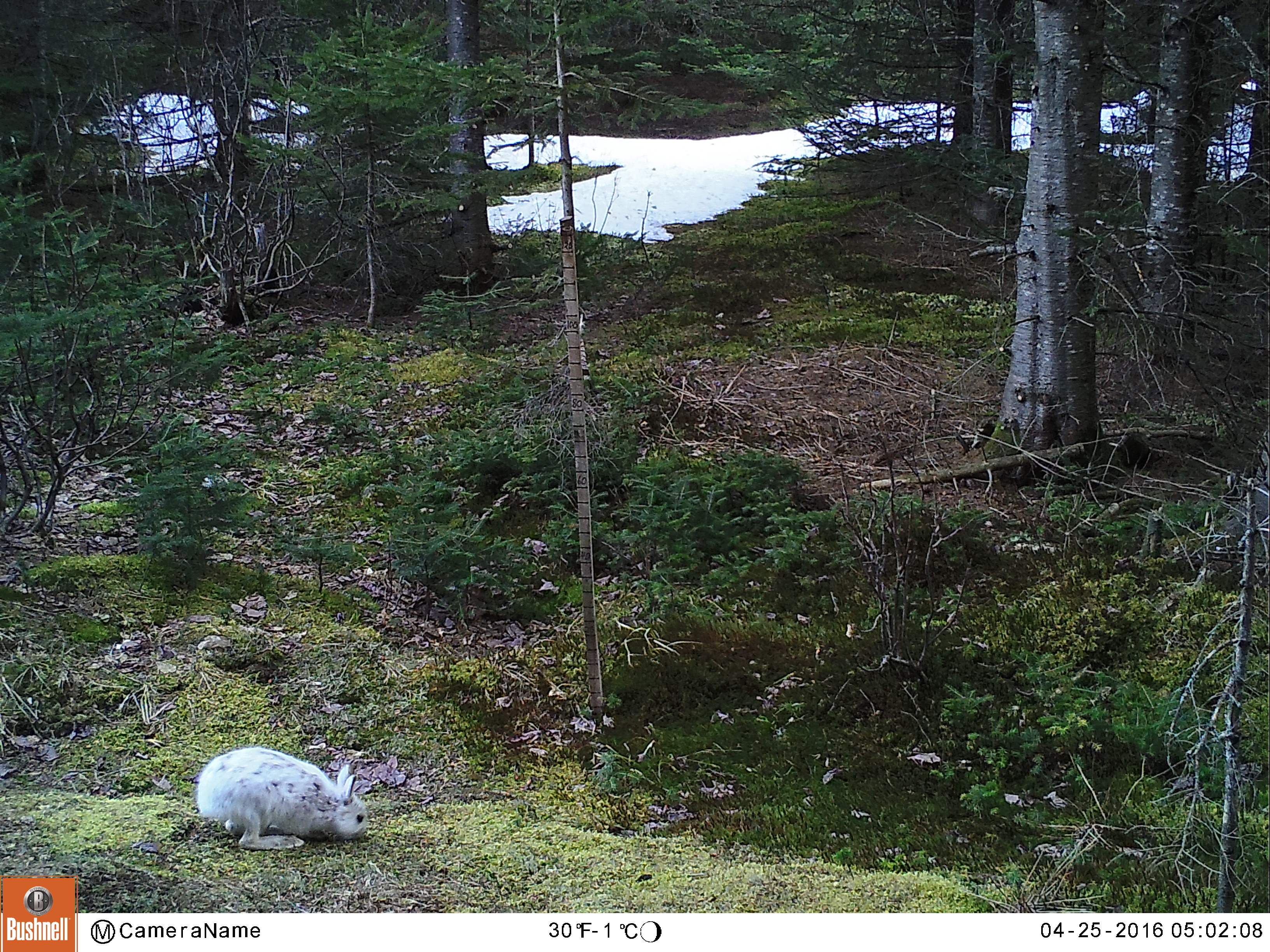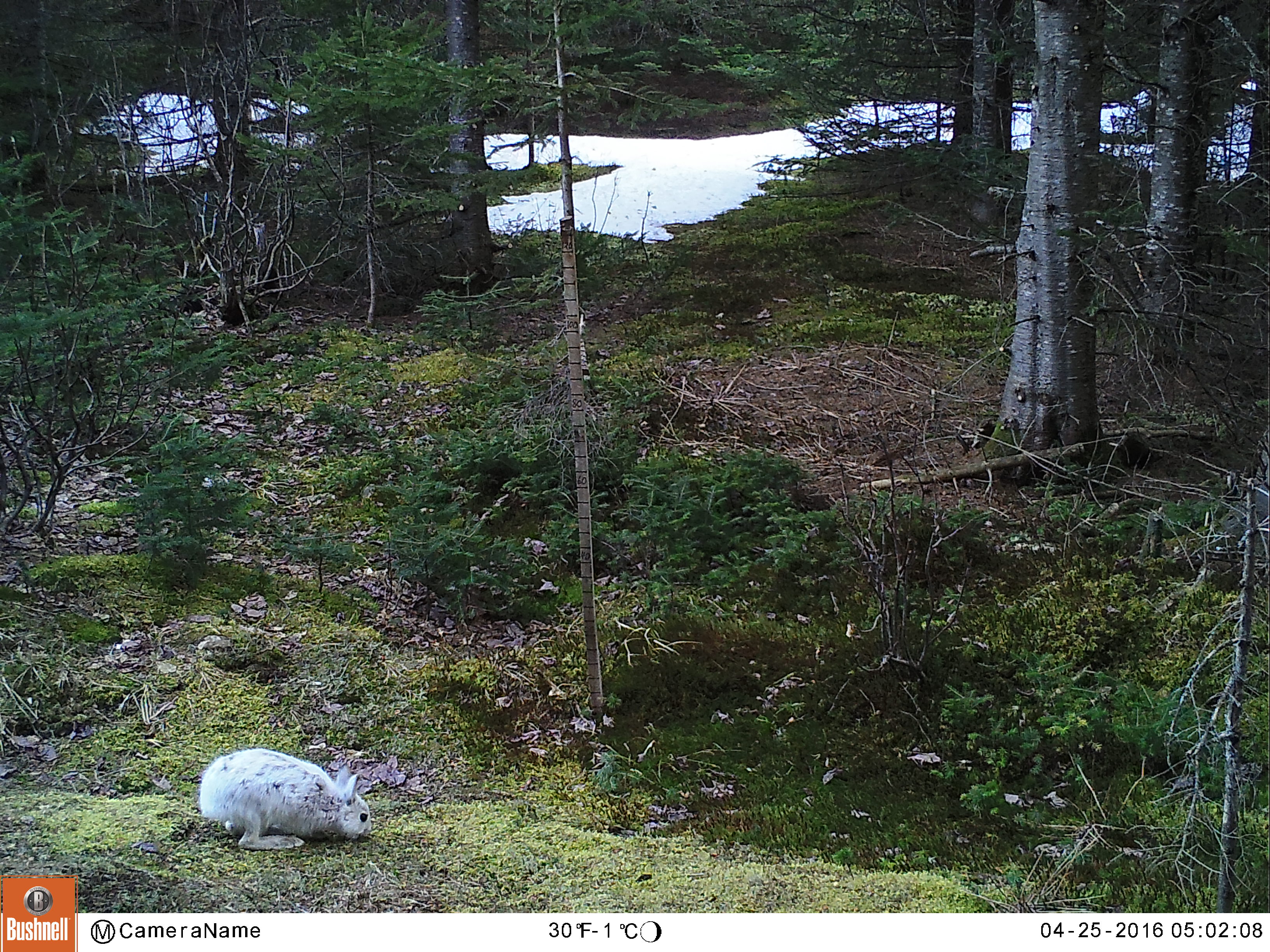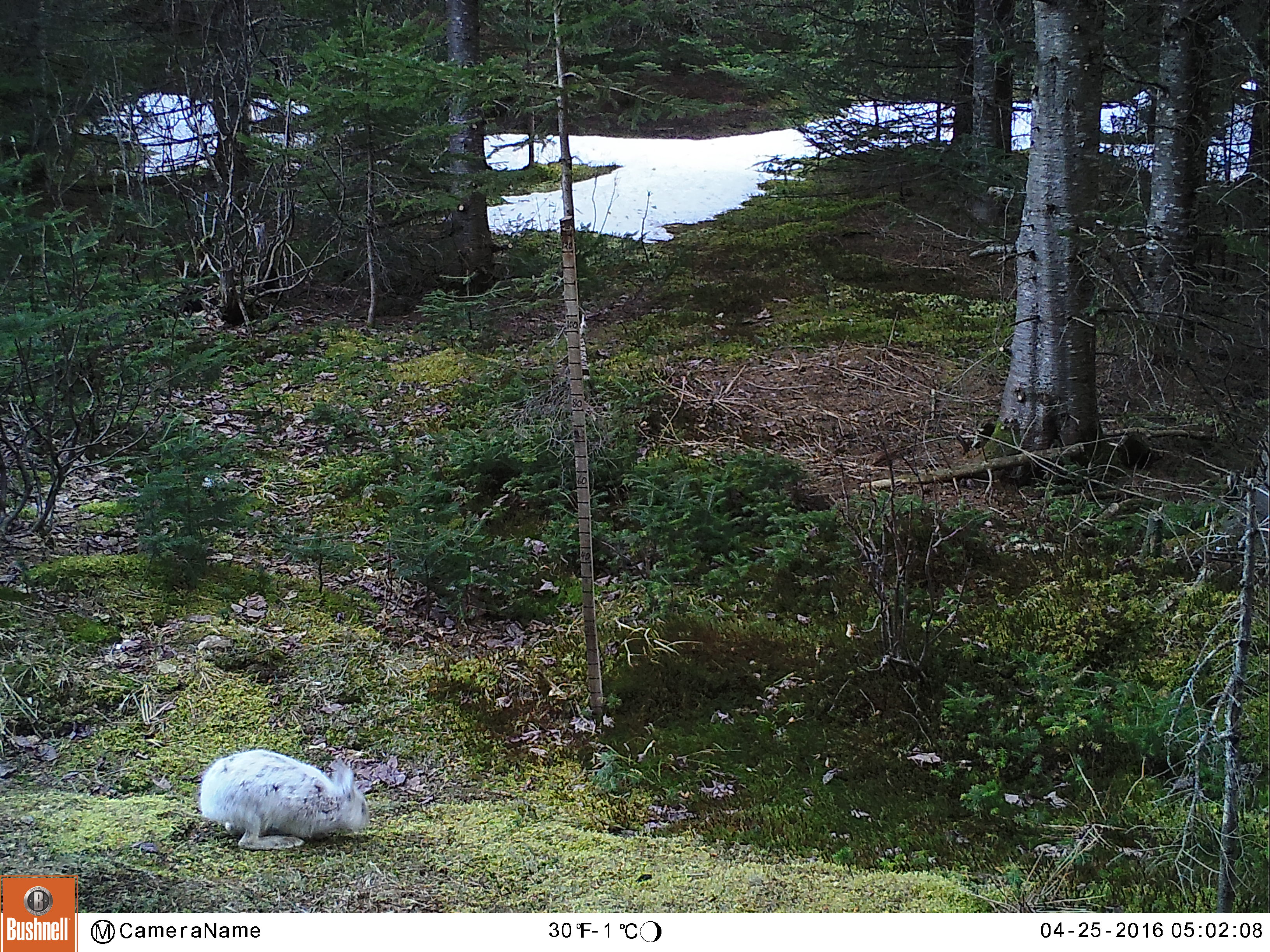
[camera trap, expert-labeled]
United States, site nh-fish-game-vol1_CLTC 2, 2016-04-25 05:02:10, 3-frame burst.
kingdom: Animalia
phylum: Chordata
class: Mammalia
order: Lagomorpha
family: Leporidae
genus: Lepus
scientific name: Lepus americanus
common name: snowshoe hare